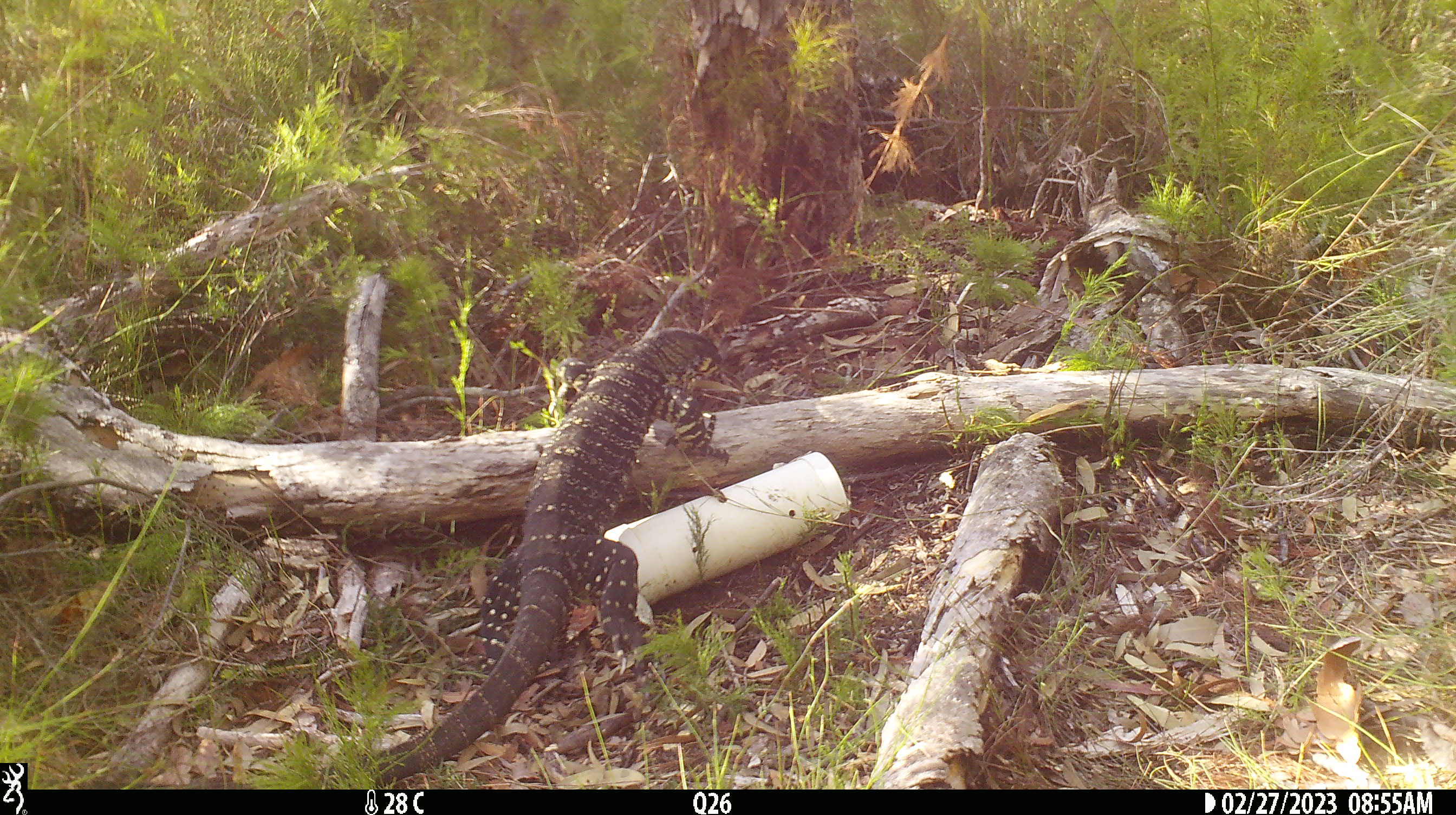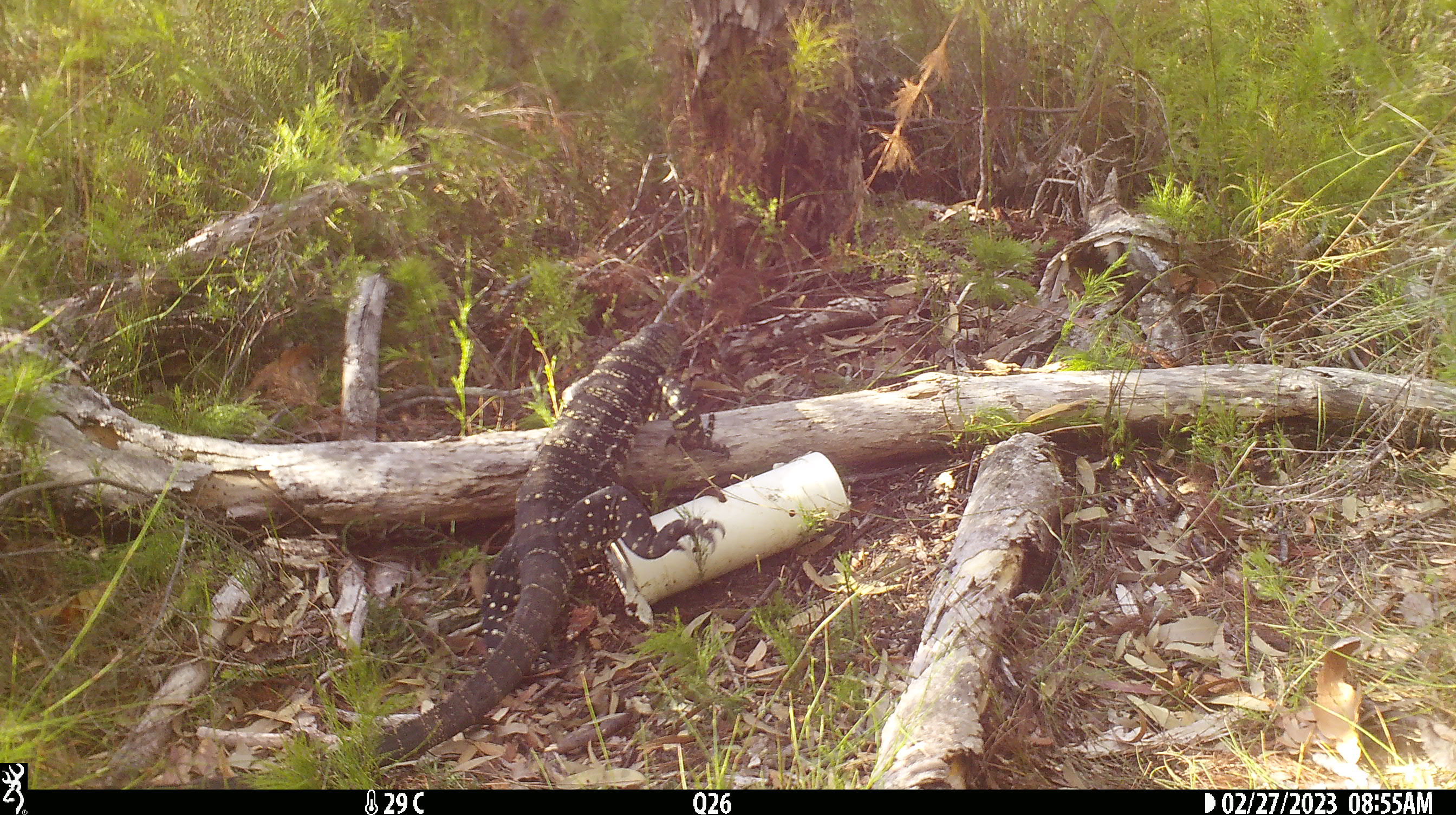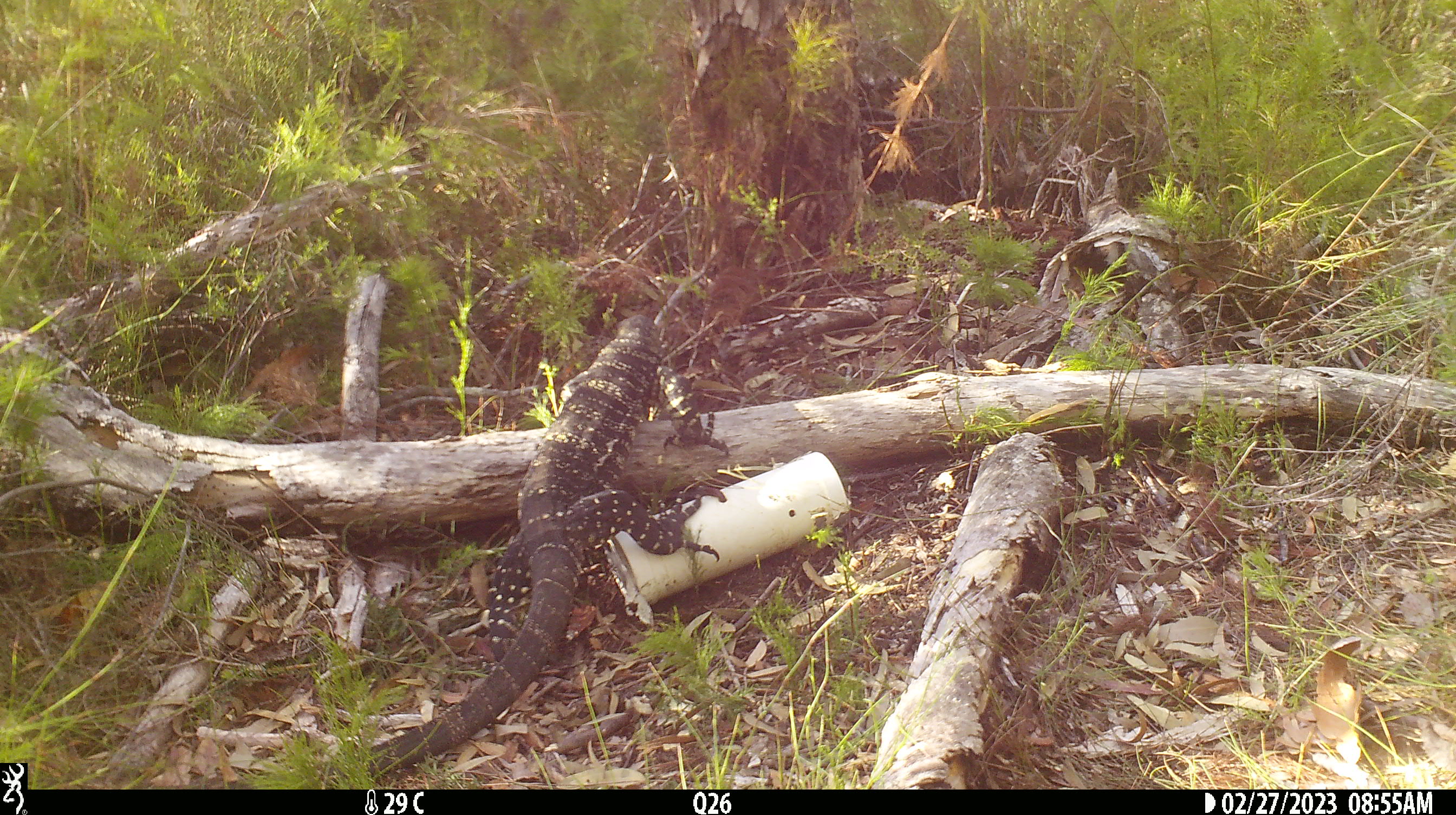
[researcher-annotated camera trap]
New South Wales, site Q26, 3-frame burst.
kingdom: Animalia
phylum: Chordata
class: Reptilia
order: Squamata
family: Varanidae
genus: Varanus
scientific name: Varanus varius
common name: lace monitor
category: goanna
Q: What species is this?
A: Goanna (lace monitor) (Varanus varius).